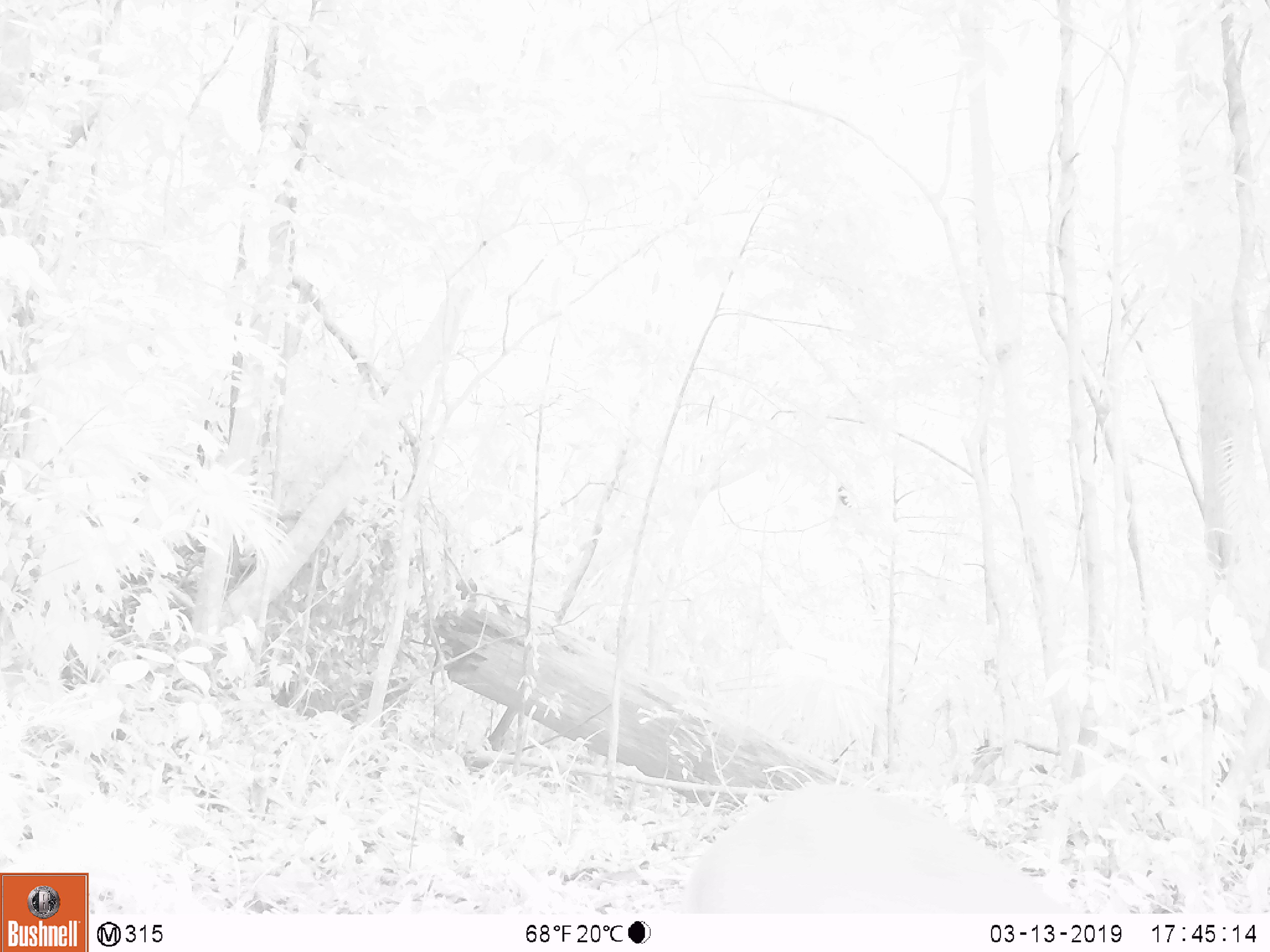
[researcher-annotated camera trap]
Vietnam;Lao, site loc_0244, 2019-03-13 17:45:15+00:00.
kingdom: Animalia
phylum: Chordata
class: Mammalia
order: Artiodactyla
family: Cervidae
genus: Muntiacus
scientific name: Muntiacus vuquangensis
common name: large-antlered muntjac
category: large antlered muntjac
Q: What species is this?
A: Large antlered muntjac (large-antlered muntjac) (Muntiacus vuquangensis).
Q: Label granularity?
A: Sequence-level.